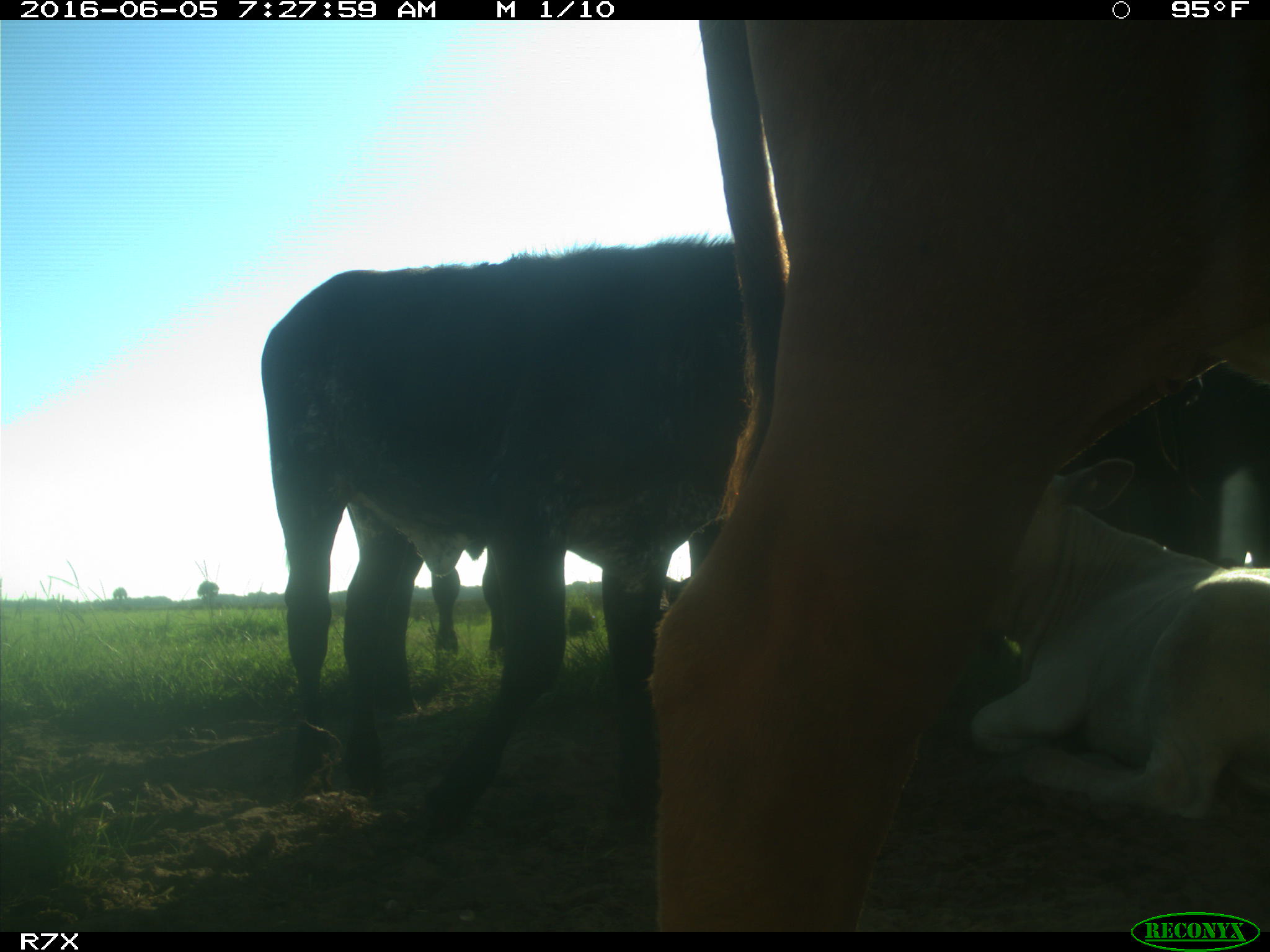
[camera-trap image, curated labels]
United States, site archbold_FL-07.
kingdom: Animalia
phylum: Chordata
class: Mammalia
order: Artiodactyla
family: Bovidae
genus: Bos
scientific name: Bos taurus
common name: domestic cow